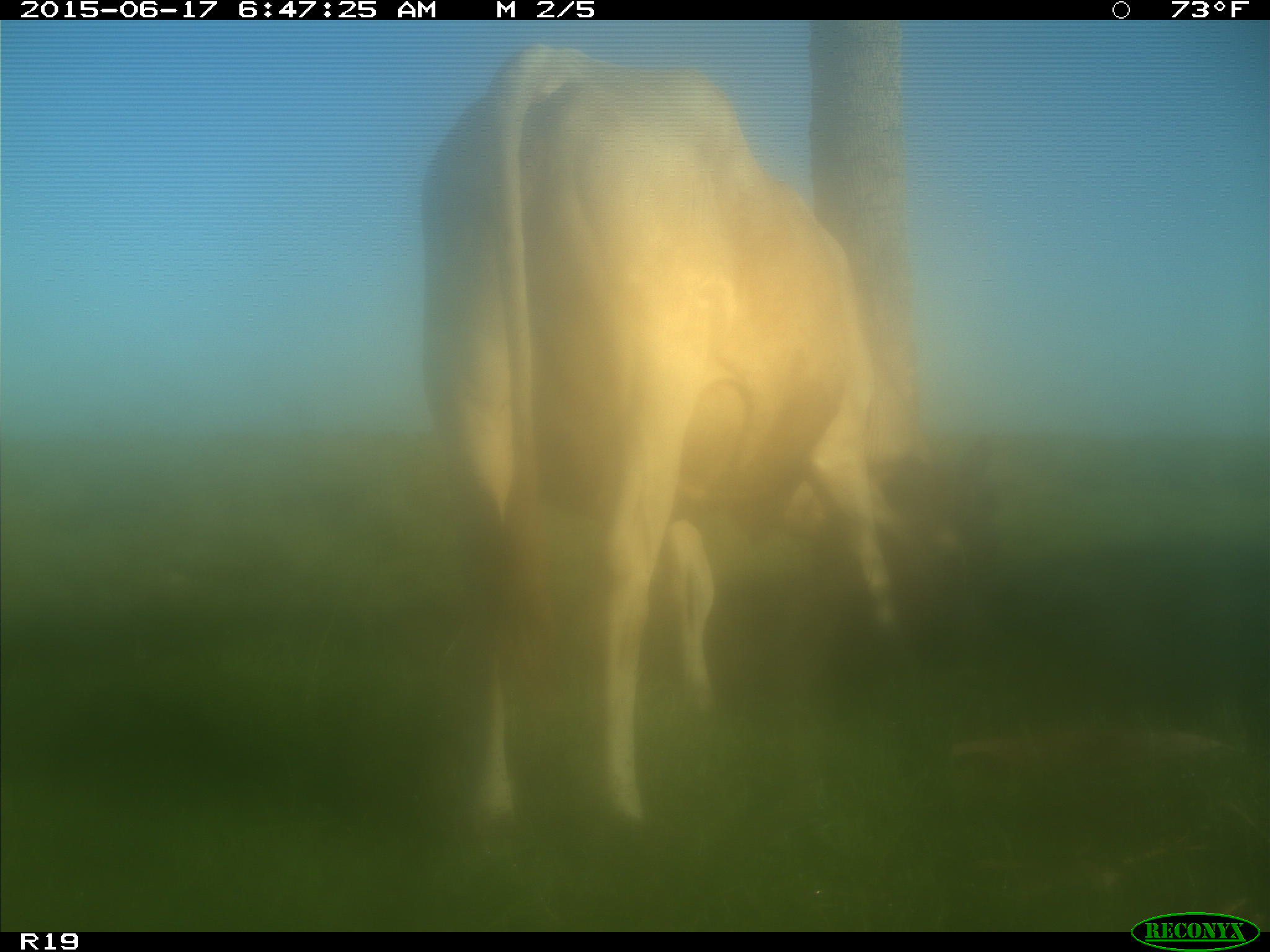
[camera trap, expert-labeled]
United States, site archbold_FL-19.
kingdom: Animalia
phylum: Chordata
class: Mammalia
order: Artiodactyla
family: Bovidae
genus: Bos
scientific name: Bos taurus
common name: domestic cow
Bos taurus (domestic cow).